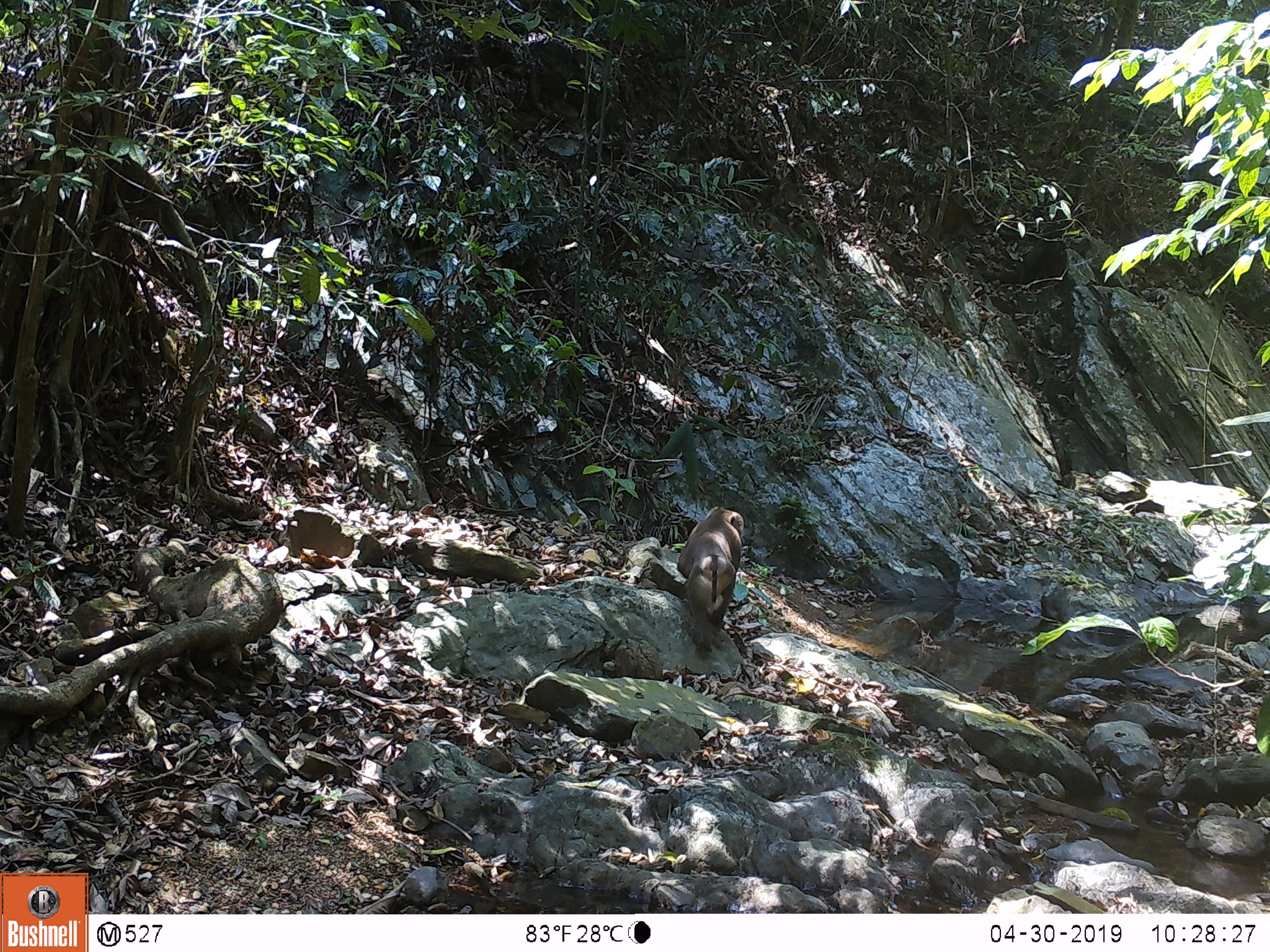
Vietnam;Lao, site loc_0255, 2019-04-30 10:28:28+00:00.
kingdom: Animalia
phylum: Chordata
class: Mammalia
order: Primates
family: Cercopithecidae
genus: Macaca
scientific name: Macaca nemestrina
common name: pig-tailed macaque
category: pig tailed macaque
Pig tailed macaque (pig-tailed macaque) (Macaca nemestrina). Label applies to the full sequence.